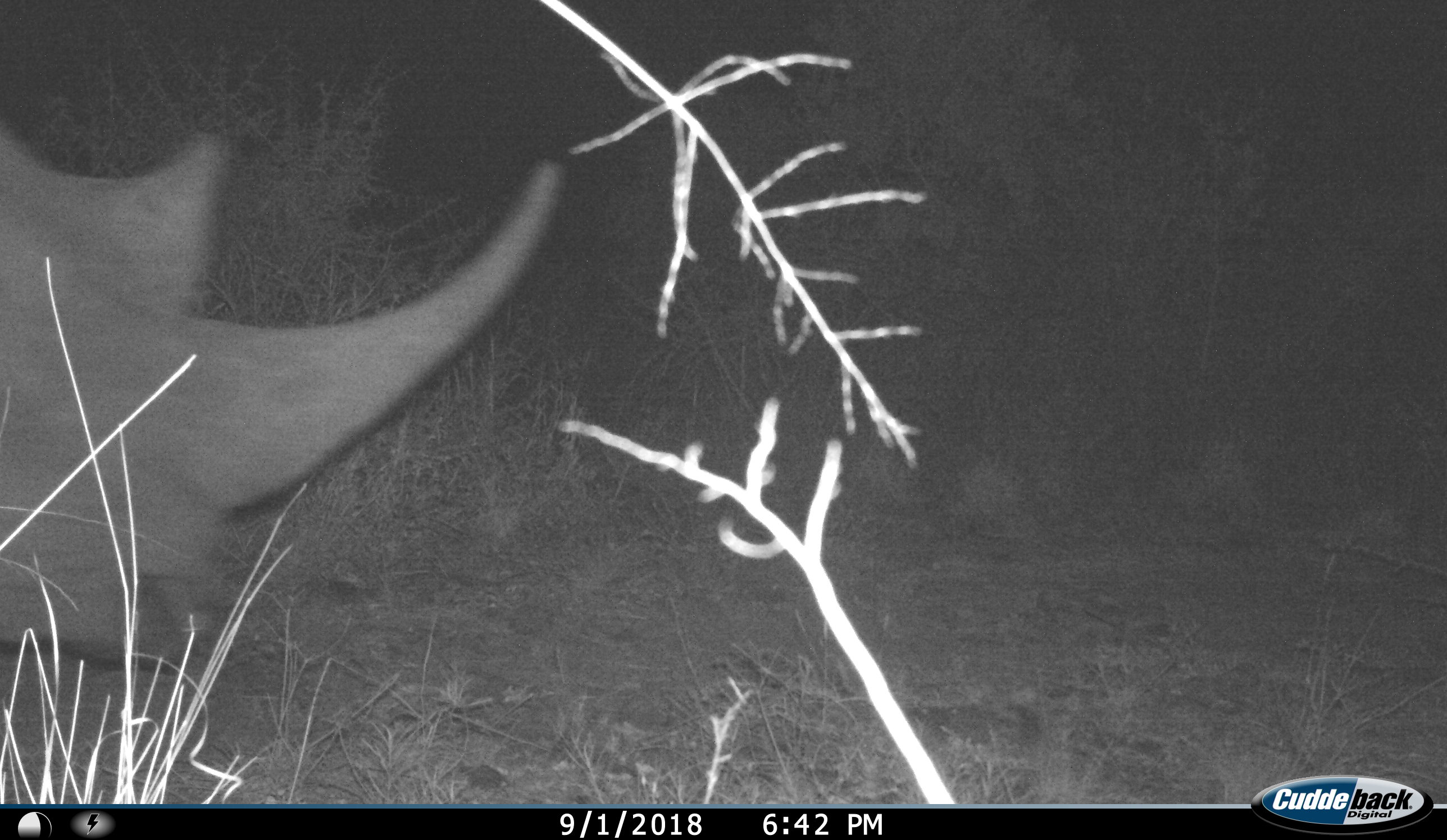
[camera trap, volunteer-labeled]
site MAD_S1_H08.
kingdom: Animalia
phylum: Chordata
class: Mammalia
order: Perissodactyla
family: Rhinocerotidae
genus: Diceros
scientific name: Diceros bicornis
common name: black rhinoceros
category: rhinocerosblack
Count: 1.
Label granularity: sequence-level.